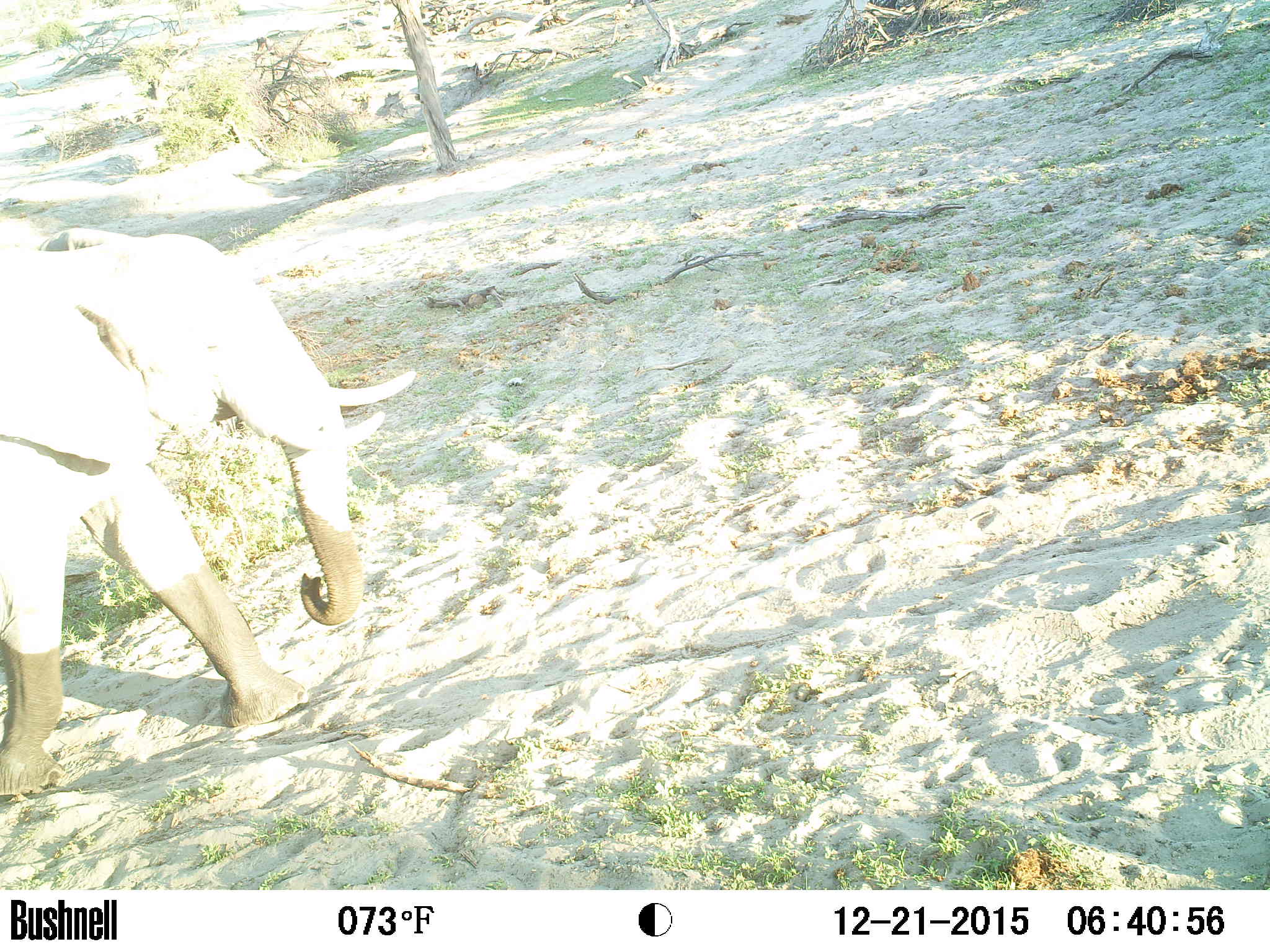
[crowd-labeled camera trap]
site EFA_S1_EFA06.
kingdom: Animalia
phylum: Chordata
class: Mammalia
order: Proboscidea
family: Elephantidae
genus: Loxodonta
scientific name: Loxodonta africana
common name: african bush elephant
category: elephant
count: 1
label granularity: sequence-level